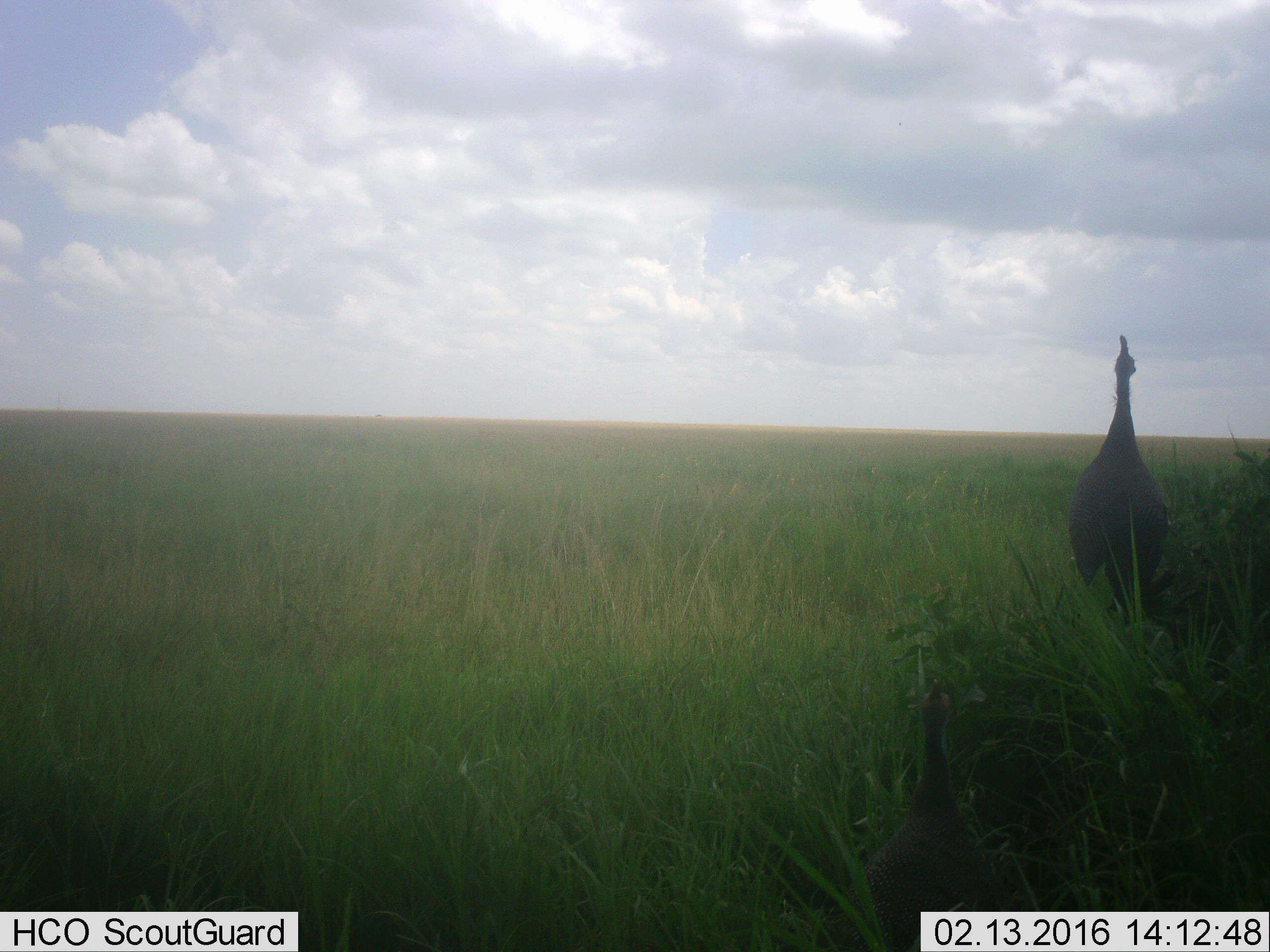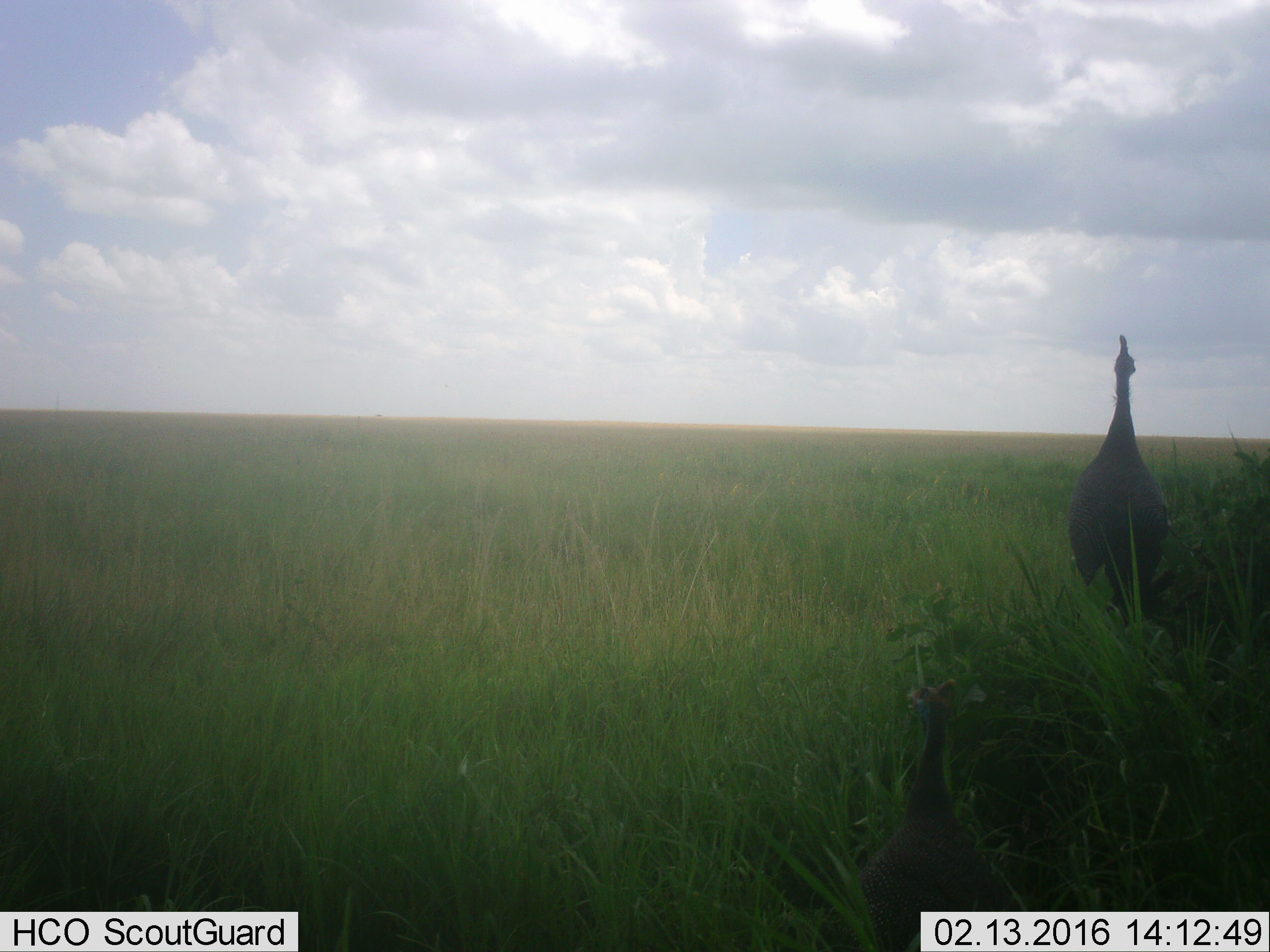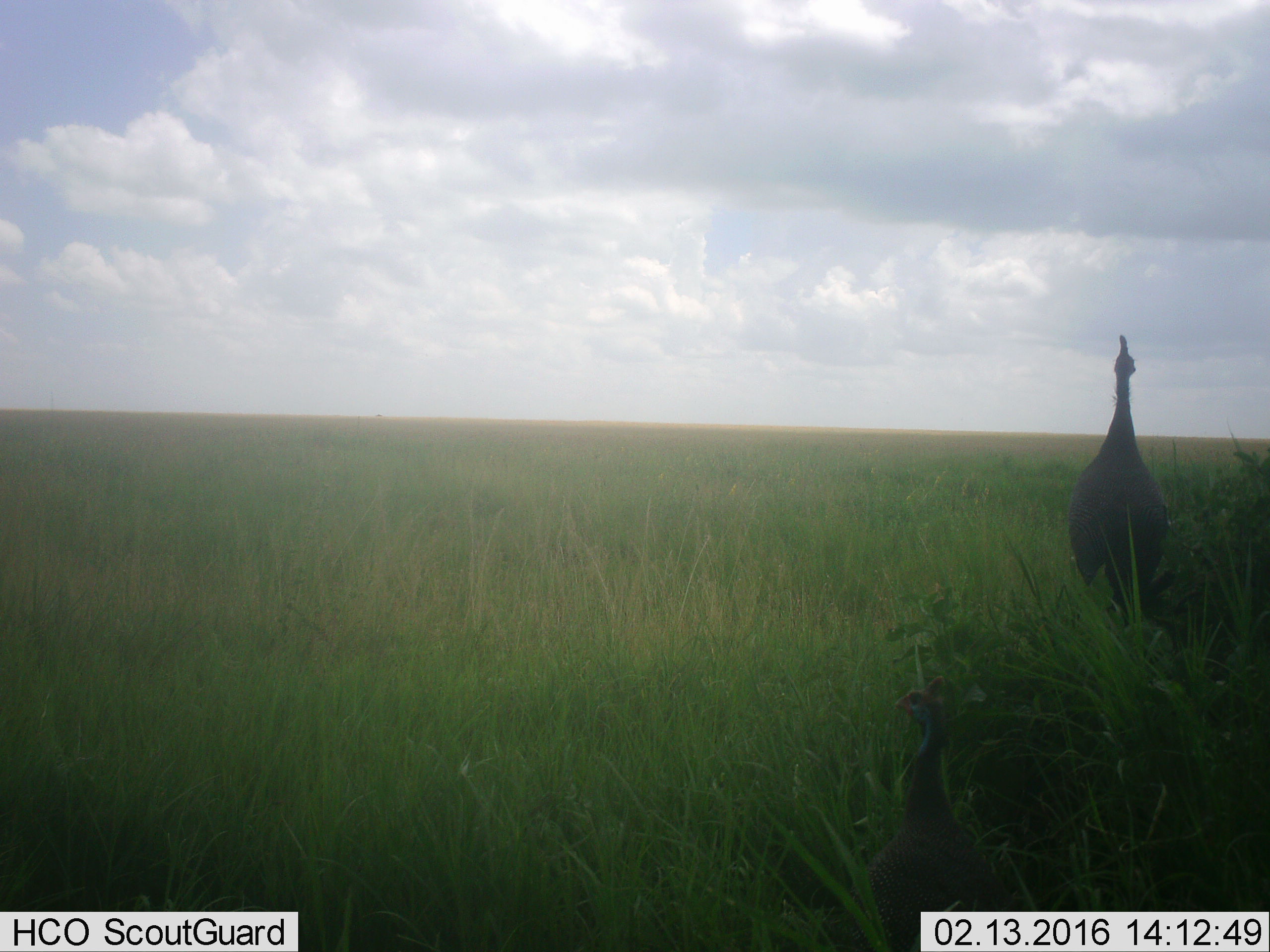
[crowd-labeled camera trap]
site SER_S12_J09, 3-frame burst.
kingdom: Animalia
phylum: Chordata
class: Aves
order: Galliformes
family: Numididae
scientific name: Numididae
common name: guineafowl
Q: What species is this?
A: Guineafowl (Numididae).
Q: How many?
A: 2.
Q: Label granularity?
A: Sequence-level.